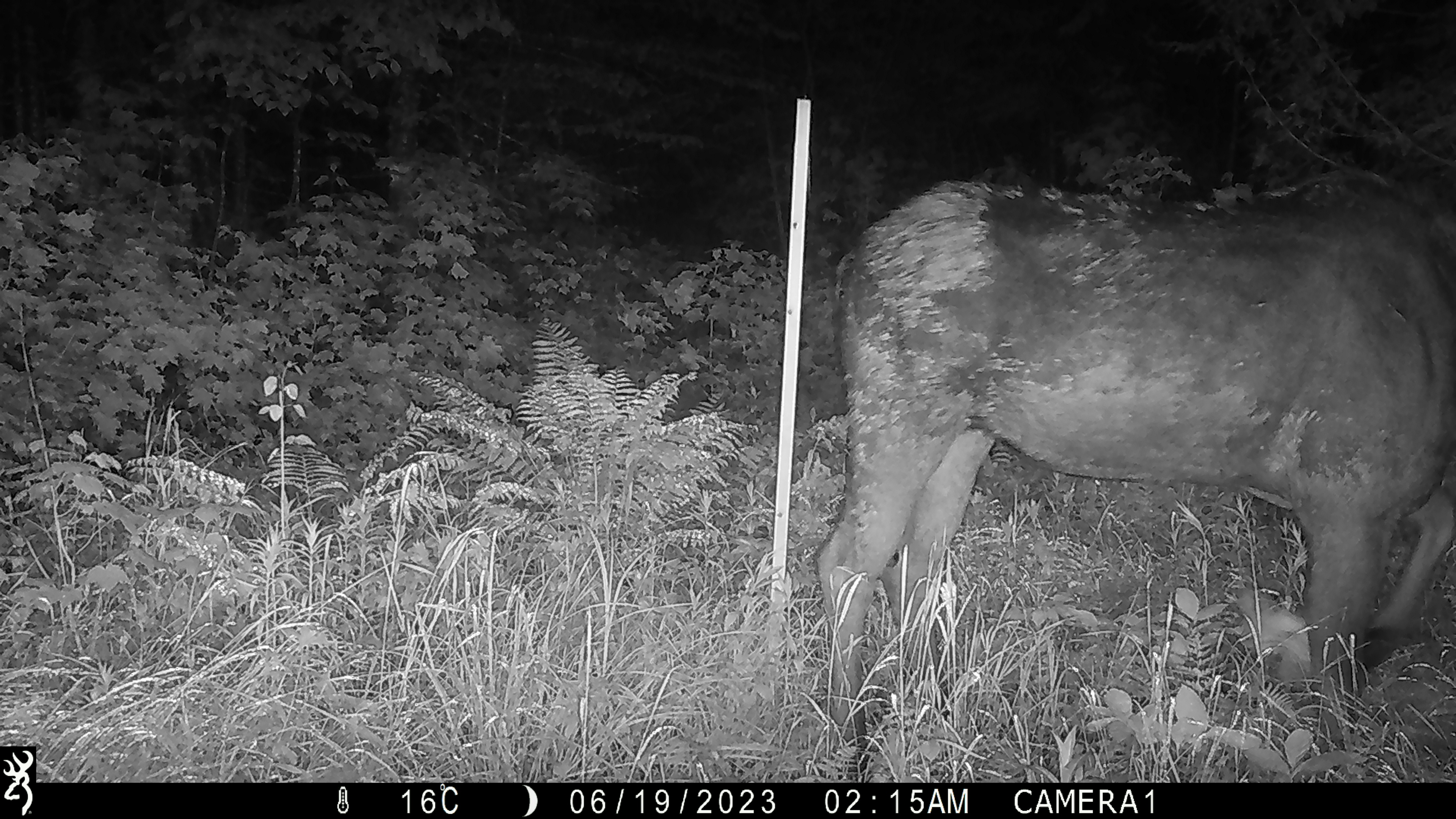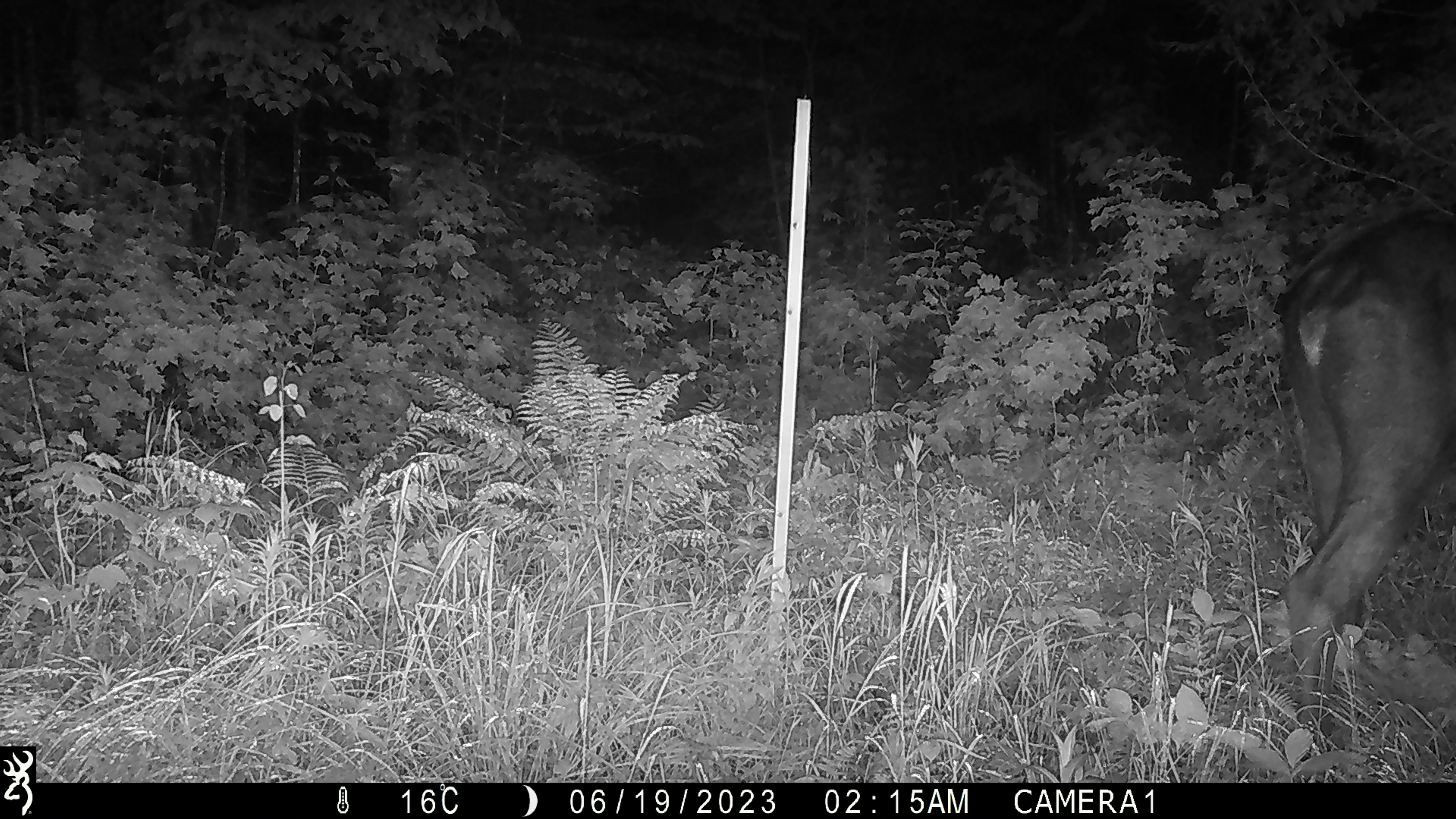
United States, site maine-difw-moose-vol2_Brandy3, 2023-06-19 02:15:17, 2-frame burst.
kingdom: Animalia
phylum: Chordata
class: Mammalia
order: Artiodactyla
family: Cervidae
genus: Alces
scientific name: Alces alces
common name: moose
Moose (Alces alces).